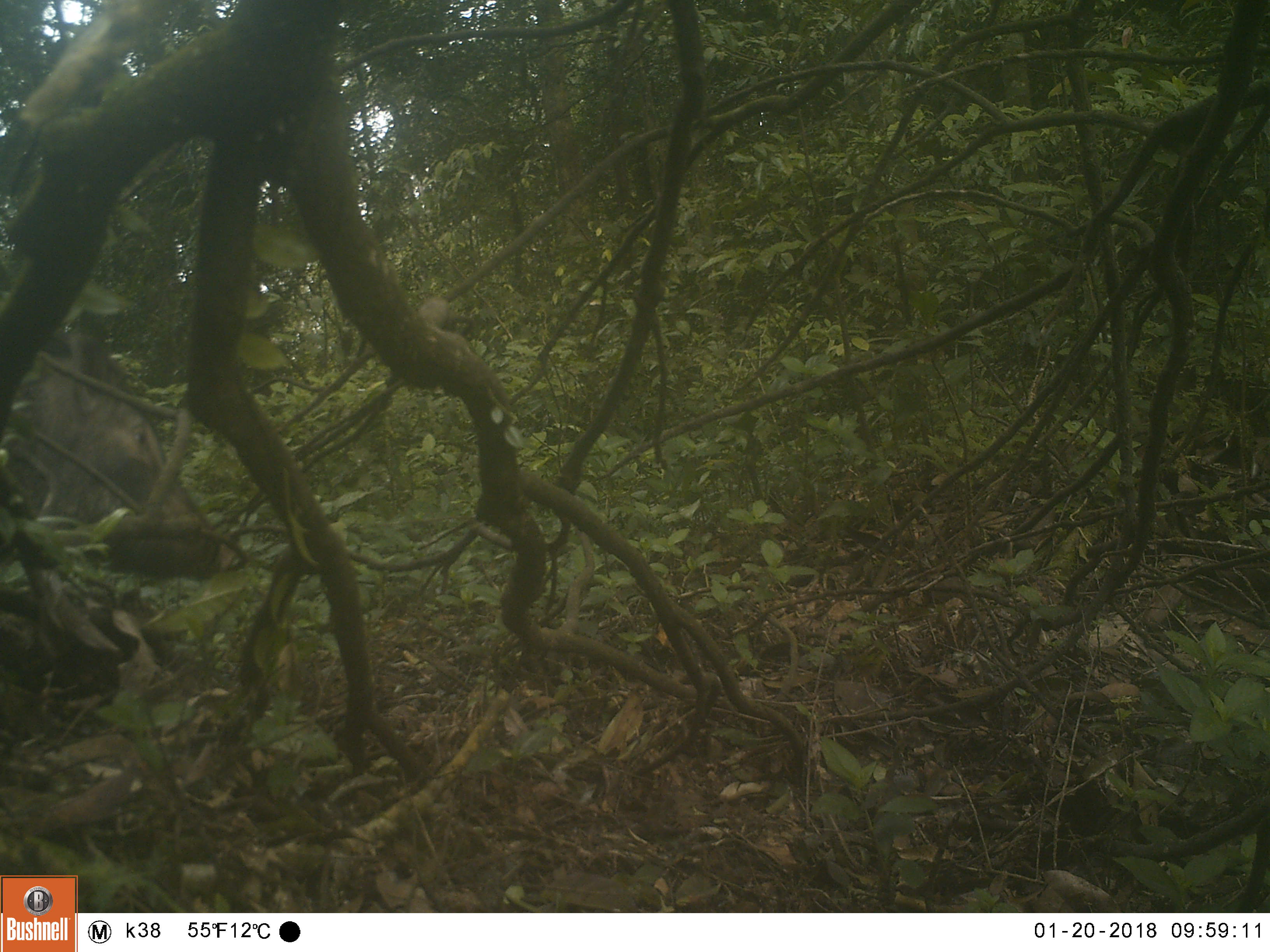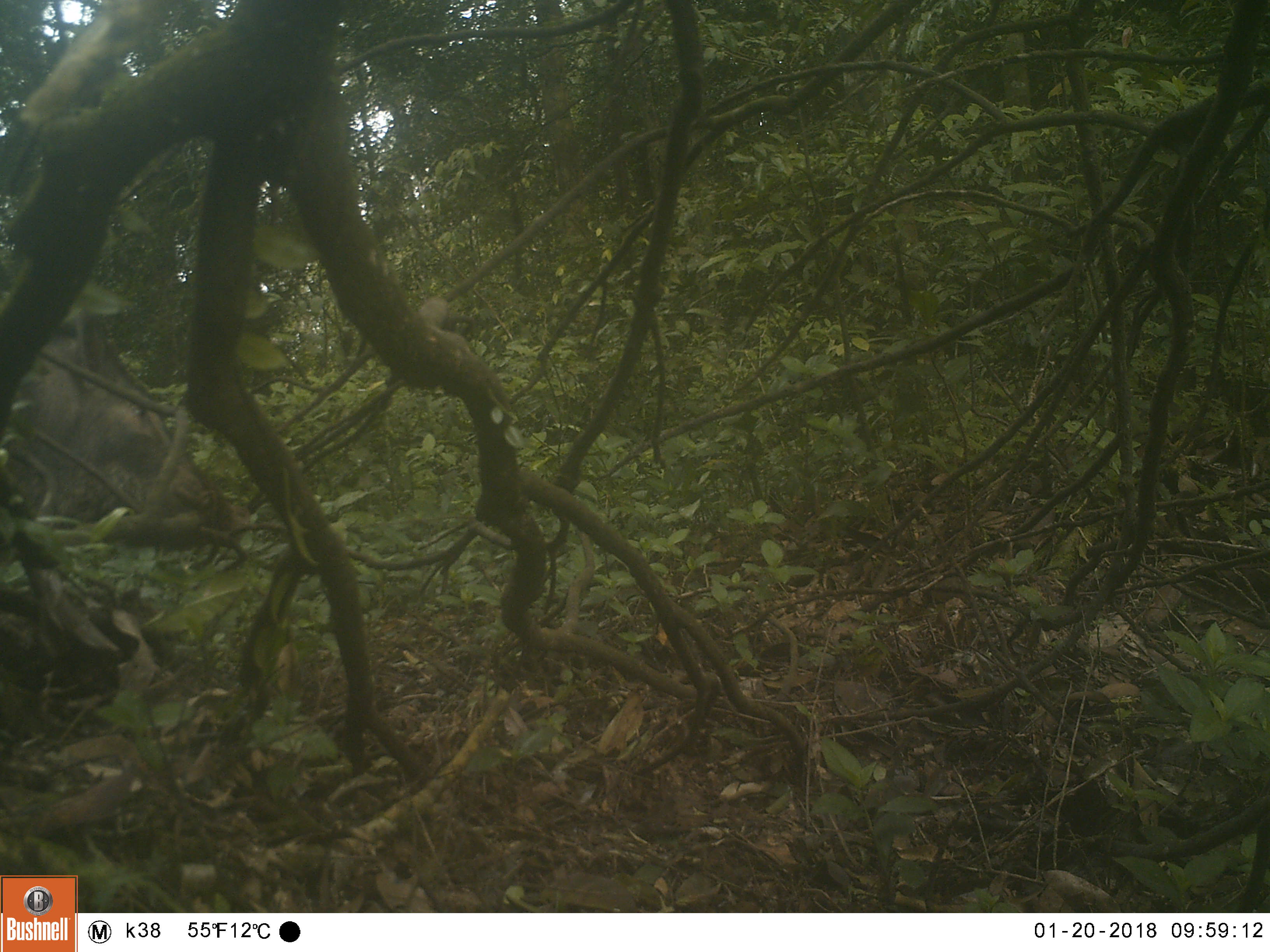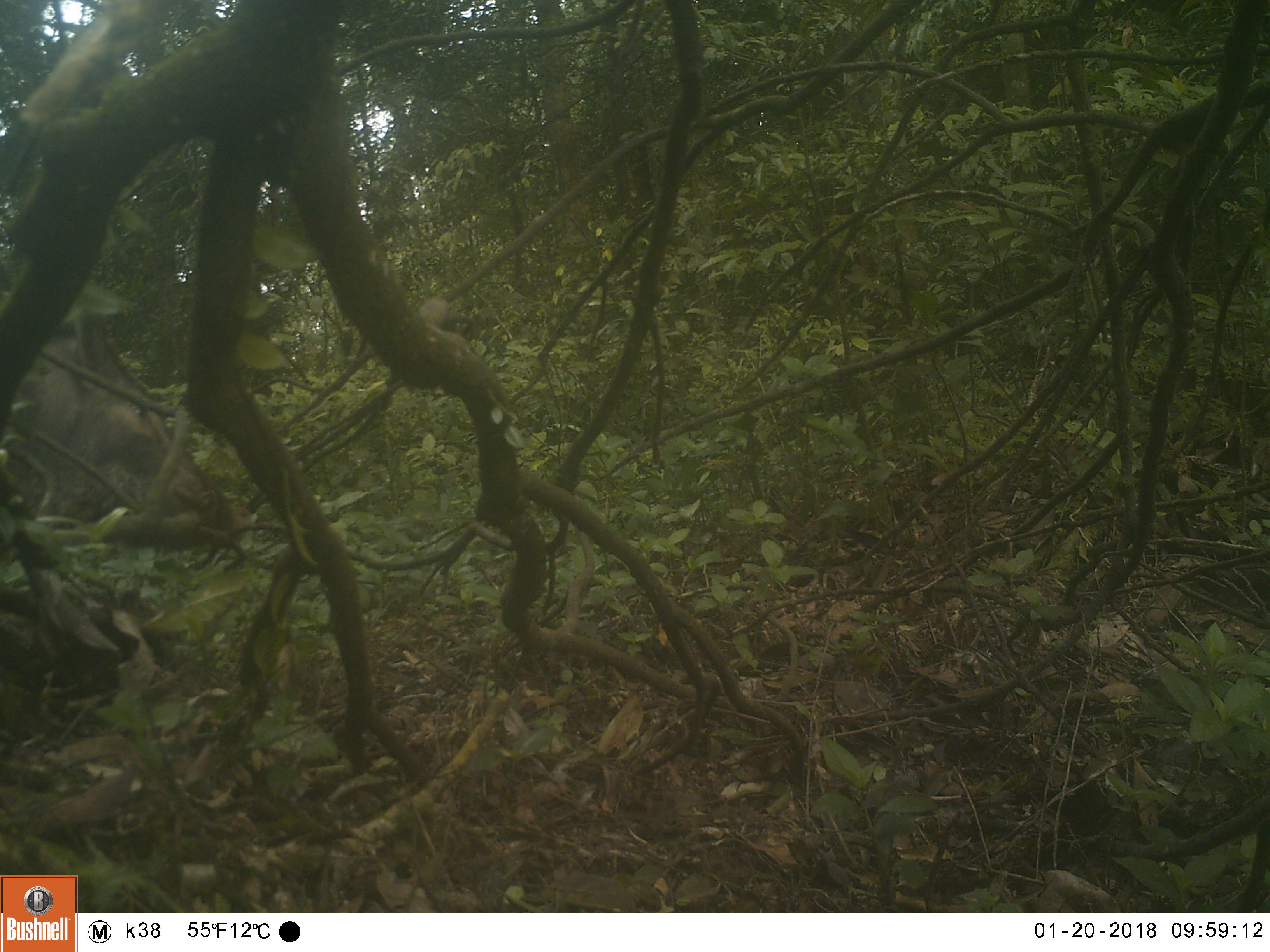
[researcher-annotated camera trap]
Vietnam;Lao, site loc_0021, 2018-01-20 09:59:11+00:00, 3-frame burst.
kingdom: Animalia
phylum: Chordata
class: Mammalia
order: Artiodactyla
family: Suidae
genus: Sus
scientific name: Sus scrofa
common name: eurasian wild pig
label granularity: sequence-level